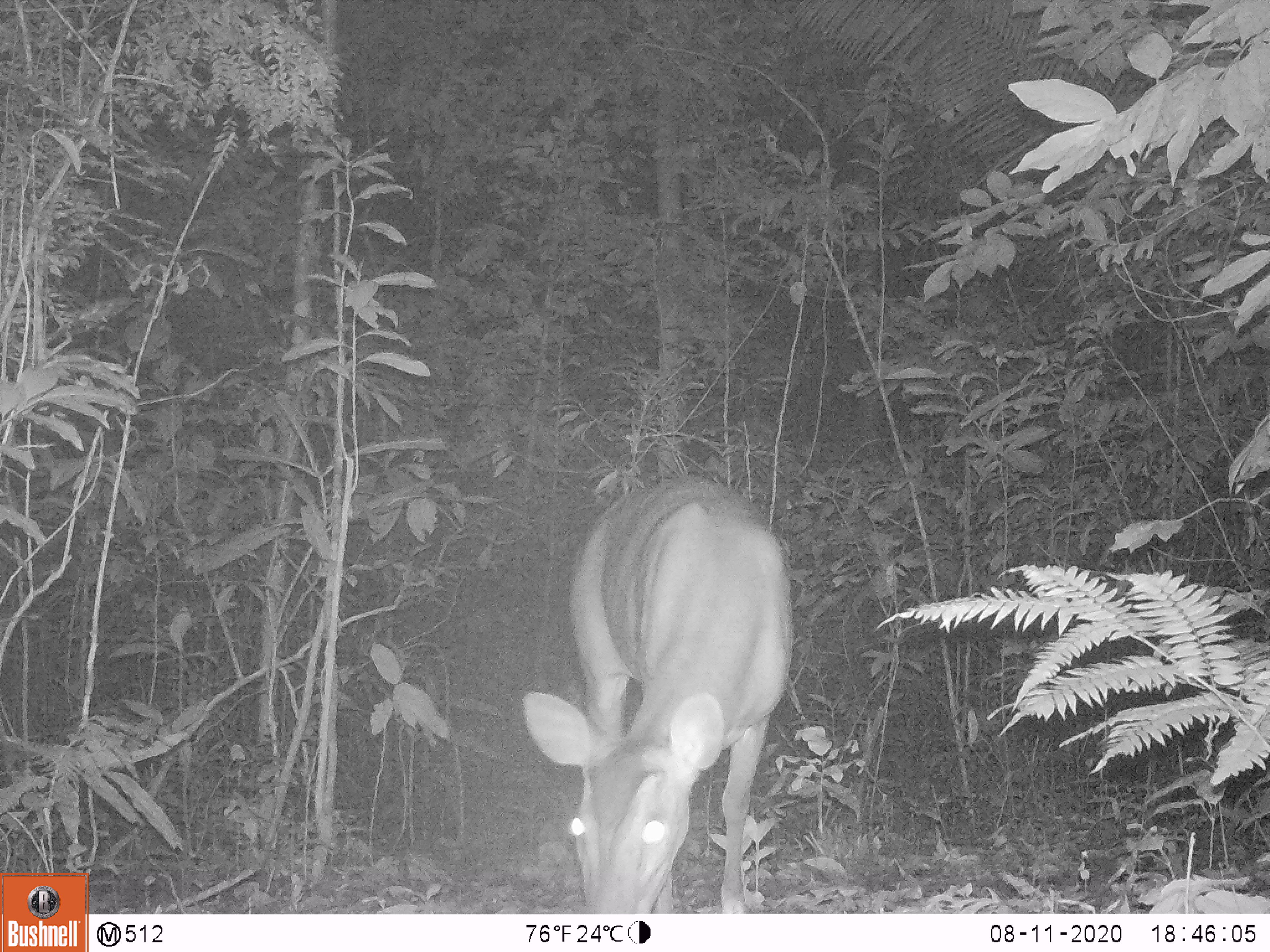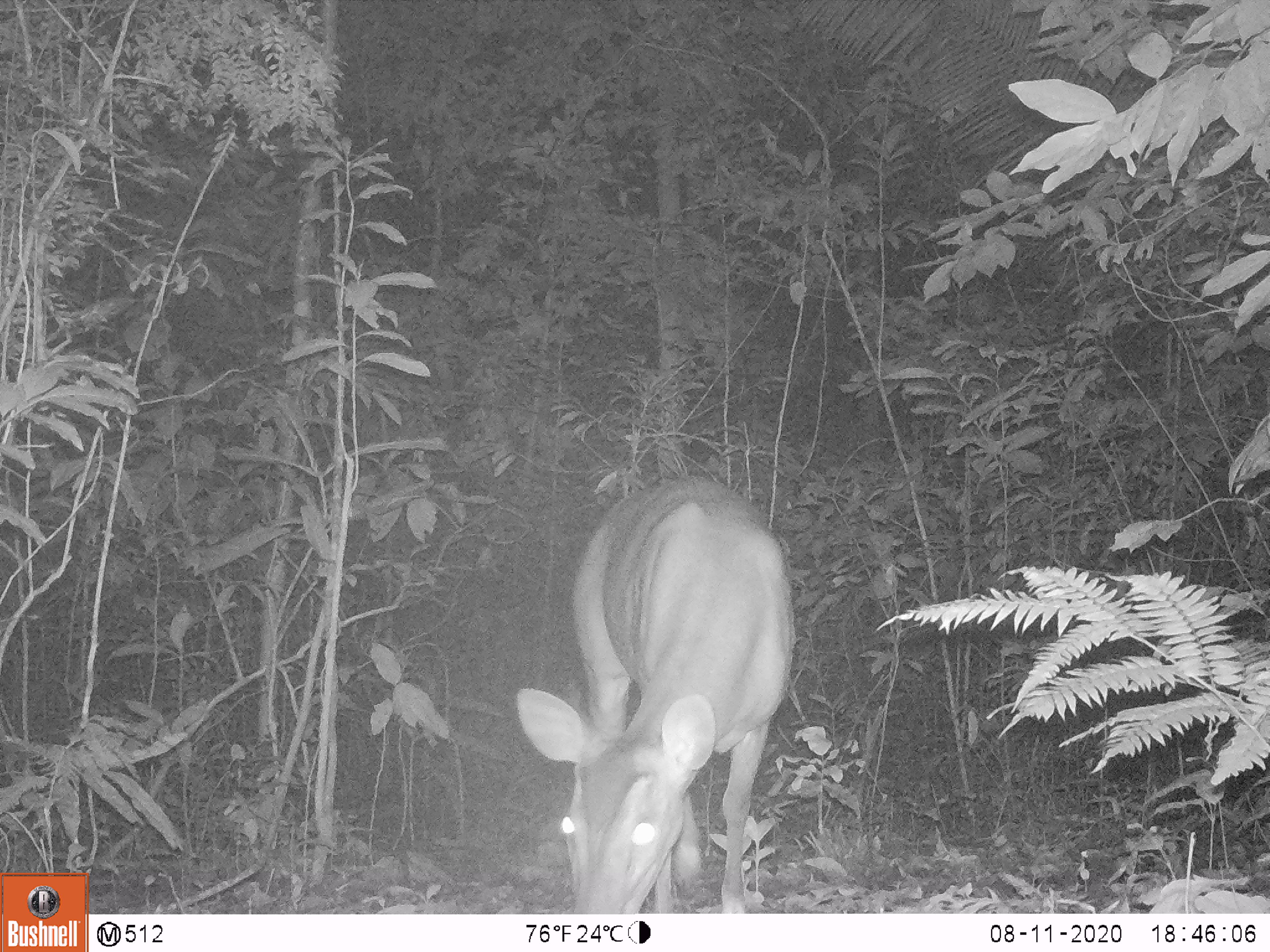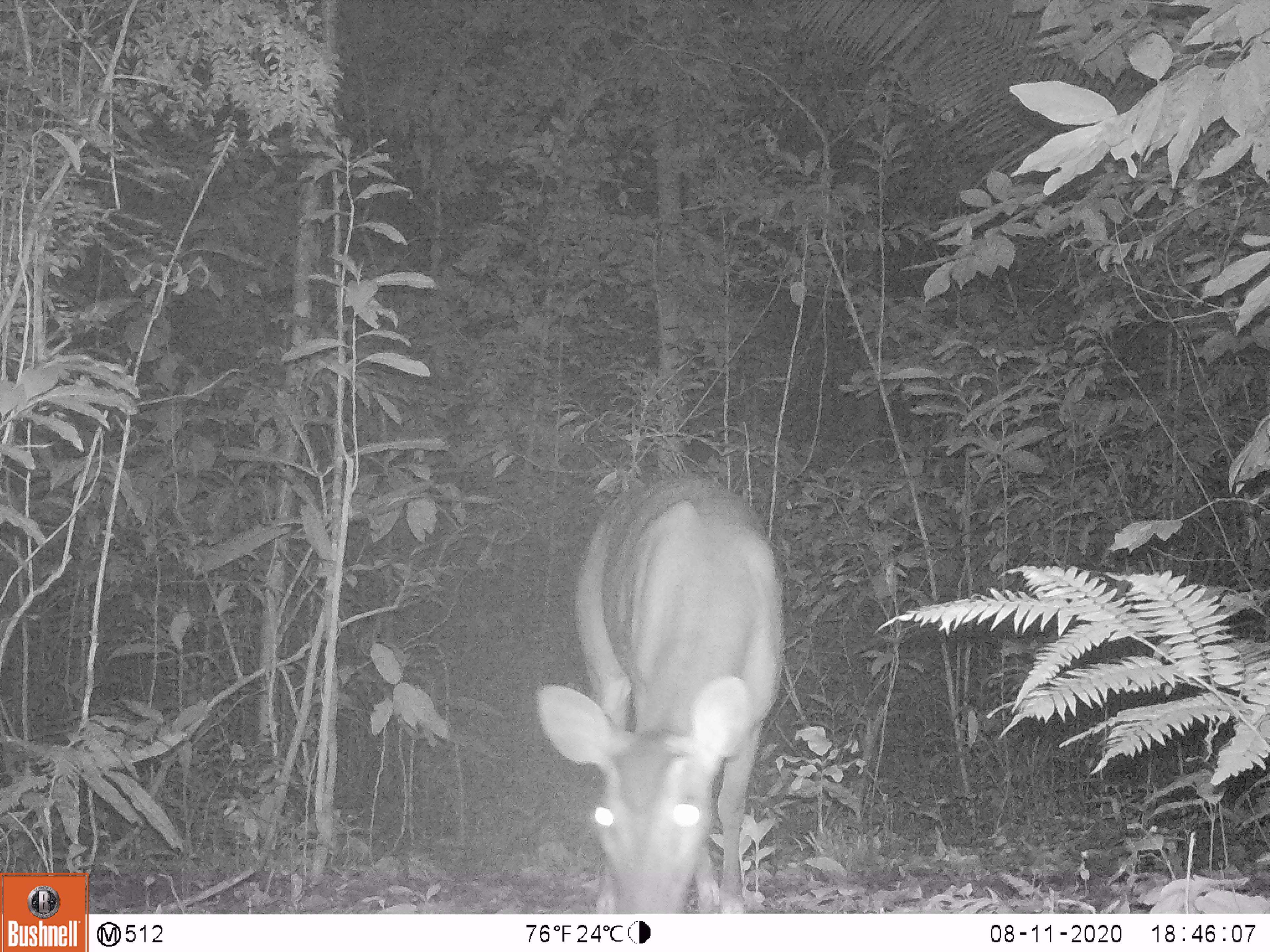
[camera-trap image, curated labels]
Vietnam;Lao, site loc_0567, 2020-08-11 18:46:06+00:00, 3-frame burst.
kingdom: Animalia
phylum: Chordata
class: Mammalia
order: Artiodactyla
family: Cervidae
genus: Muntiacus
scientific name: Muntiacus vuquangensis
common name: large-antlered muntjac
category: large antlered muntjac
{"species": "large antlered muntjac (large-antlered muntjac) (Muntiacus vuquangensis)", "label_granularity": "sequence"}